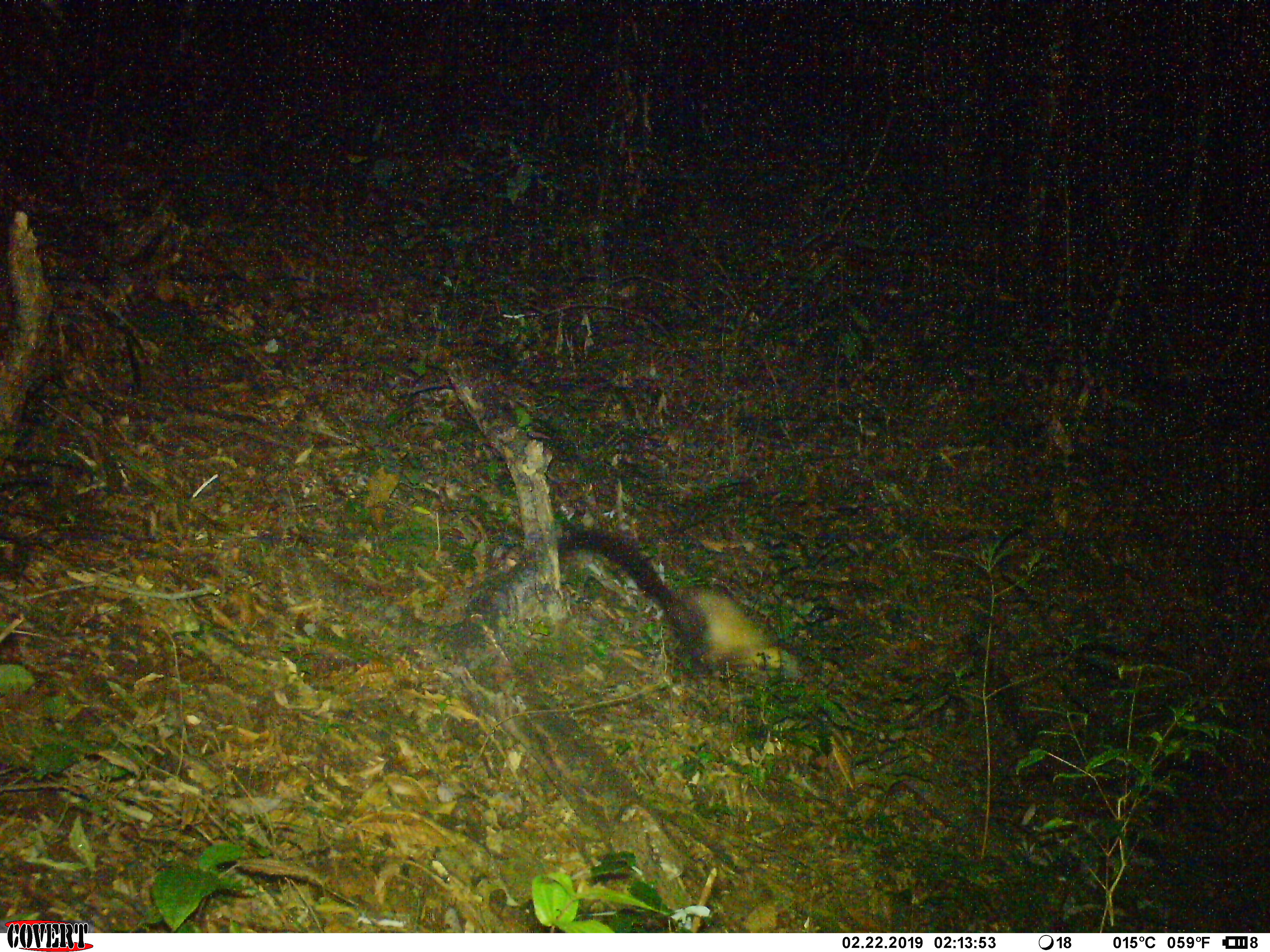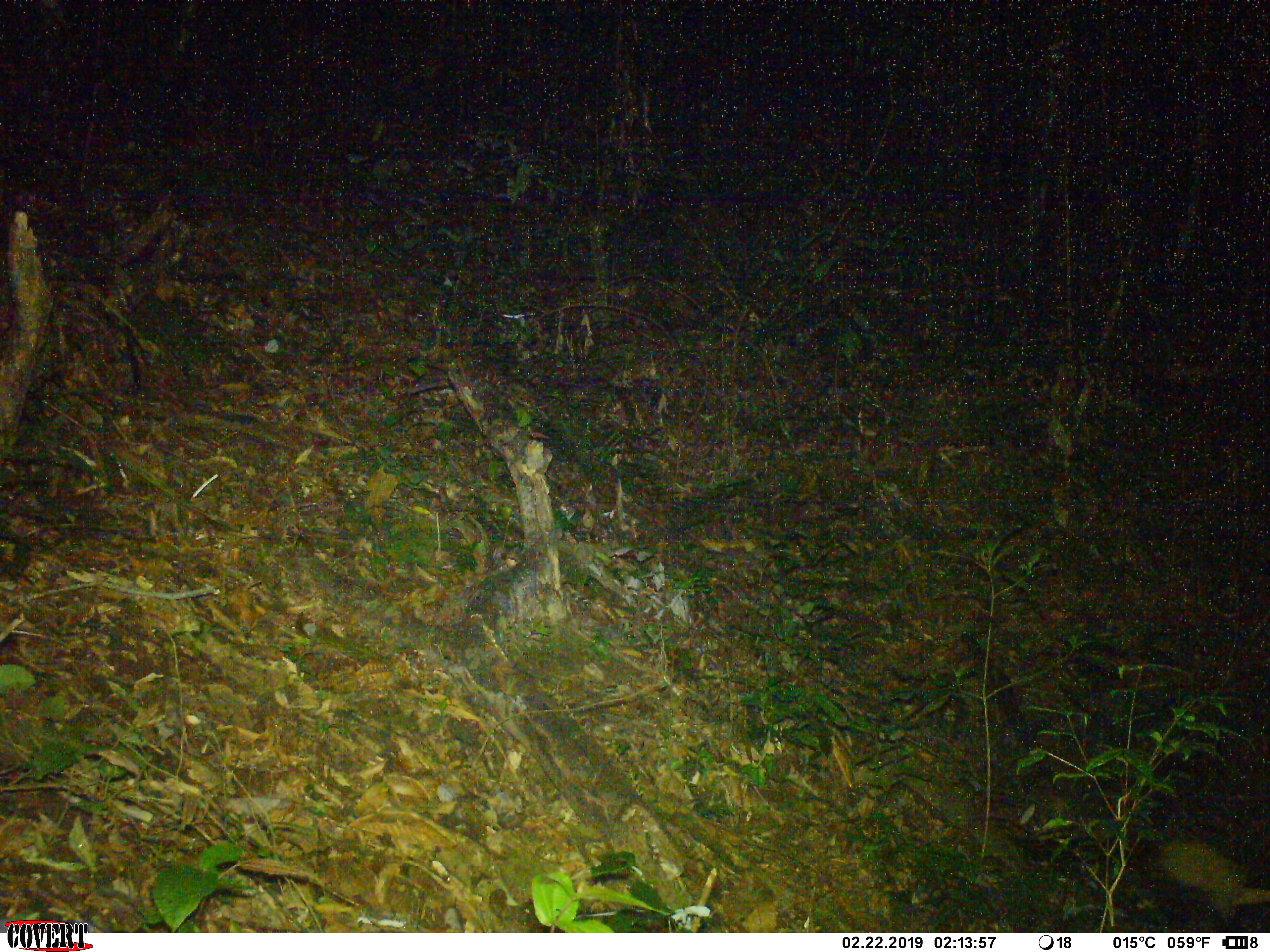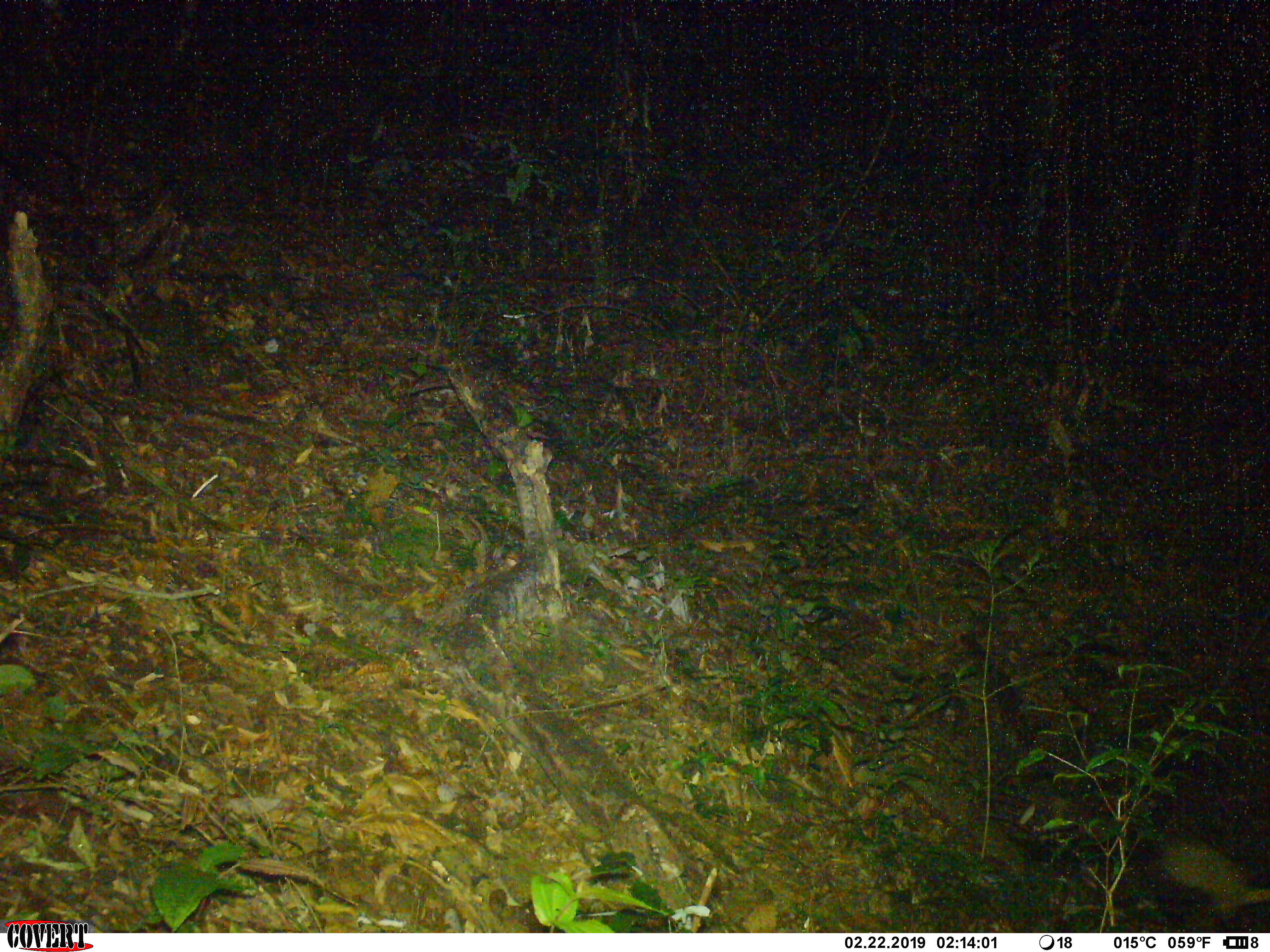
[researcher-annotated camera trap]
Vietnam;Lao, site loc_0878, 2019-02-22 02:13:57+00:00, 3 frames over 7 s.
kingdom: Animalia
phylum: Chordata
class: Mammalia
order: Carnivora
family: Mustelidae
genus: Martes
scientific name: Martes flavigula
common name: yellow-throated marten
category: yellow throated marten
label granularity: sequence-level